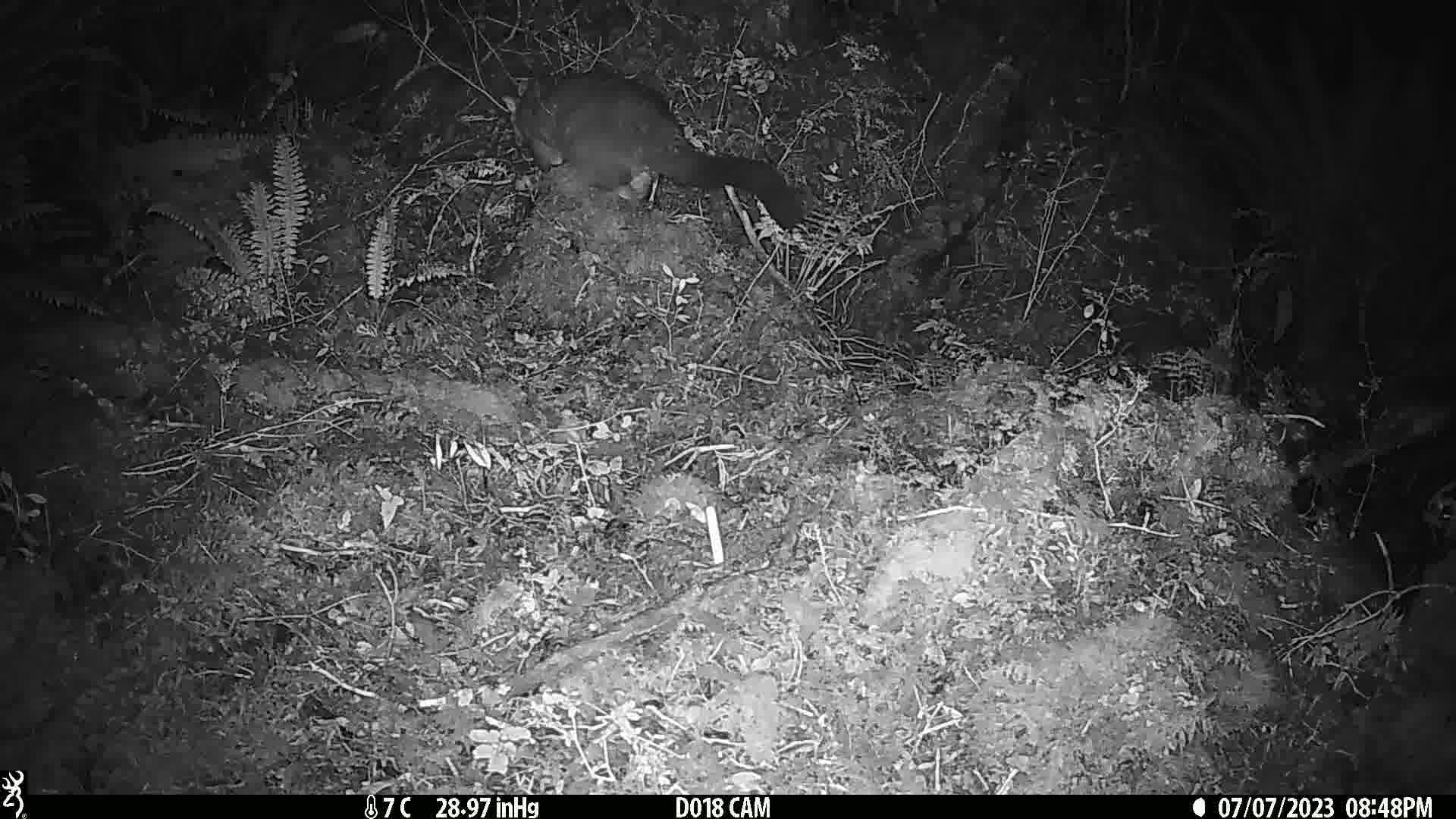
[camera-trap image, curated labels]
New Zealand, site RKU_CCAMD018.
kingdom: Animalia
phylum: Chordata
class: Mammalia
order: Diprotodontia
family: Phalangeridae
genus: Trichosurus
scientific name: Trichosurus vulpecula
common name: common brushtail possum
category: possum